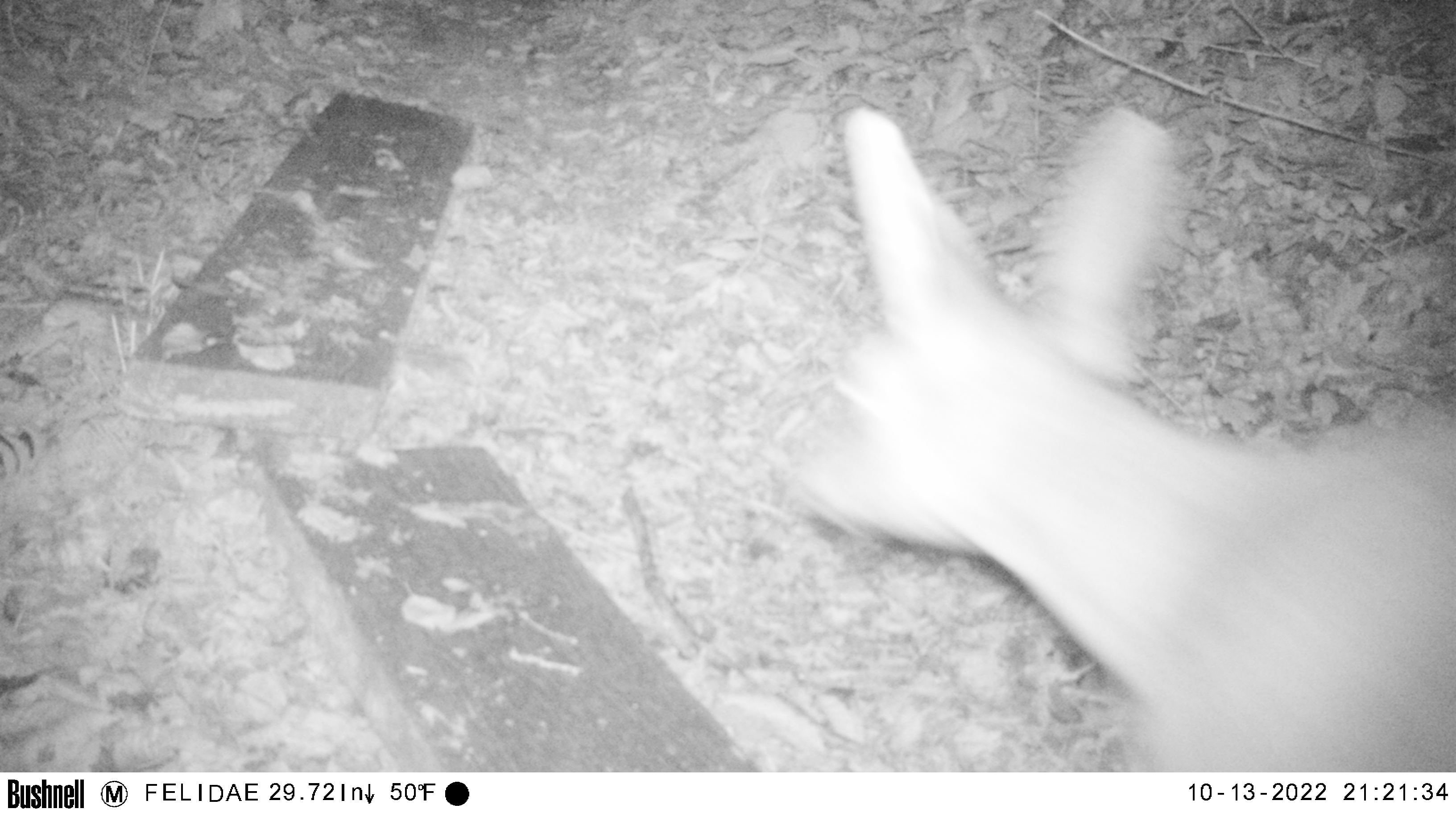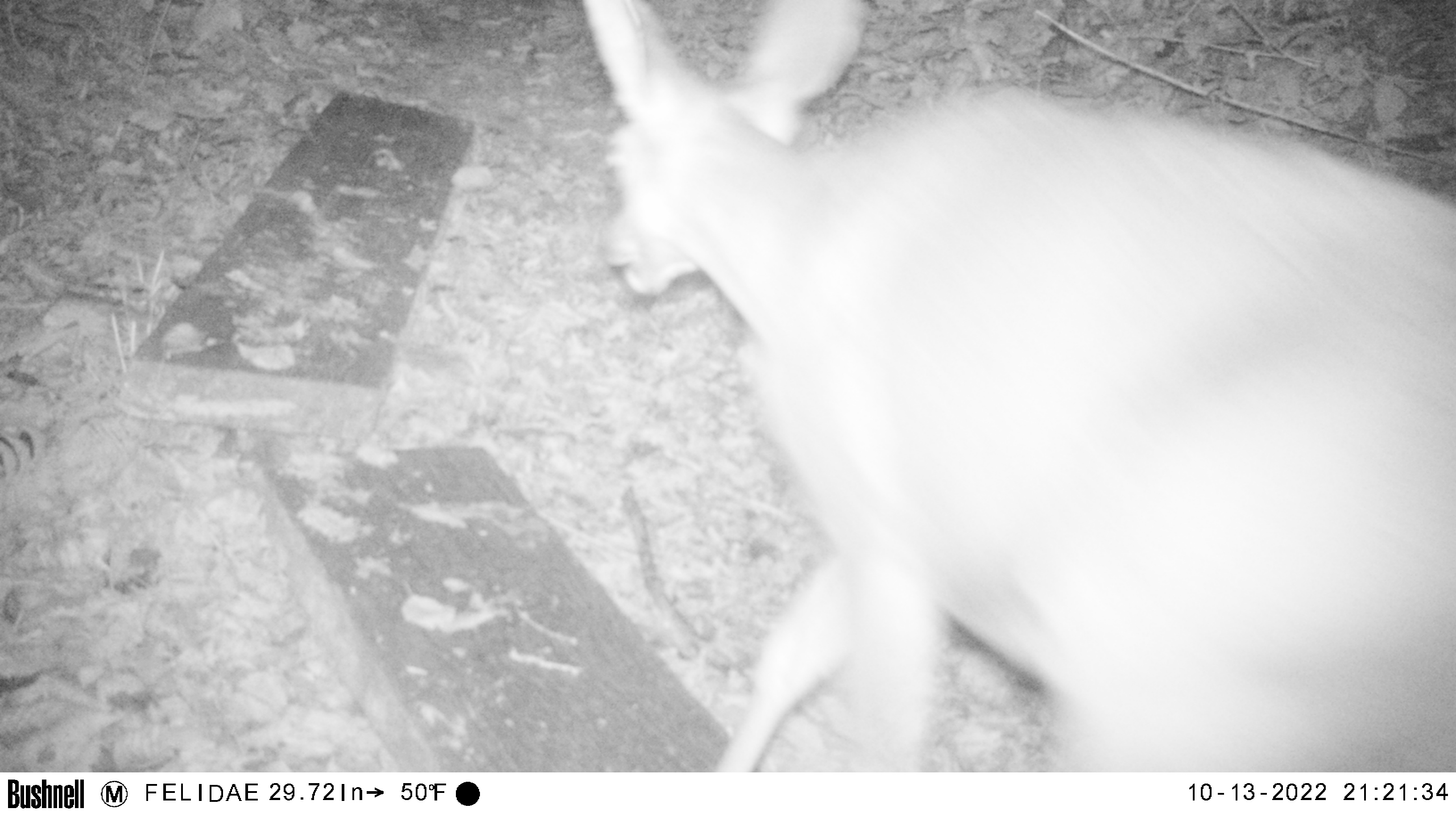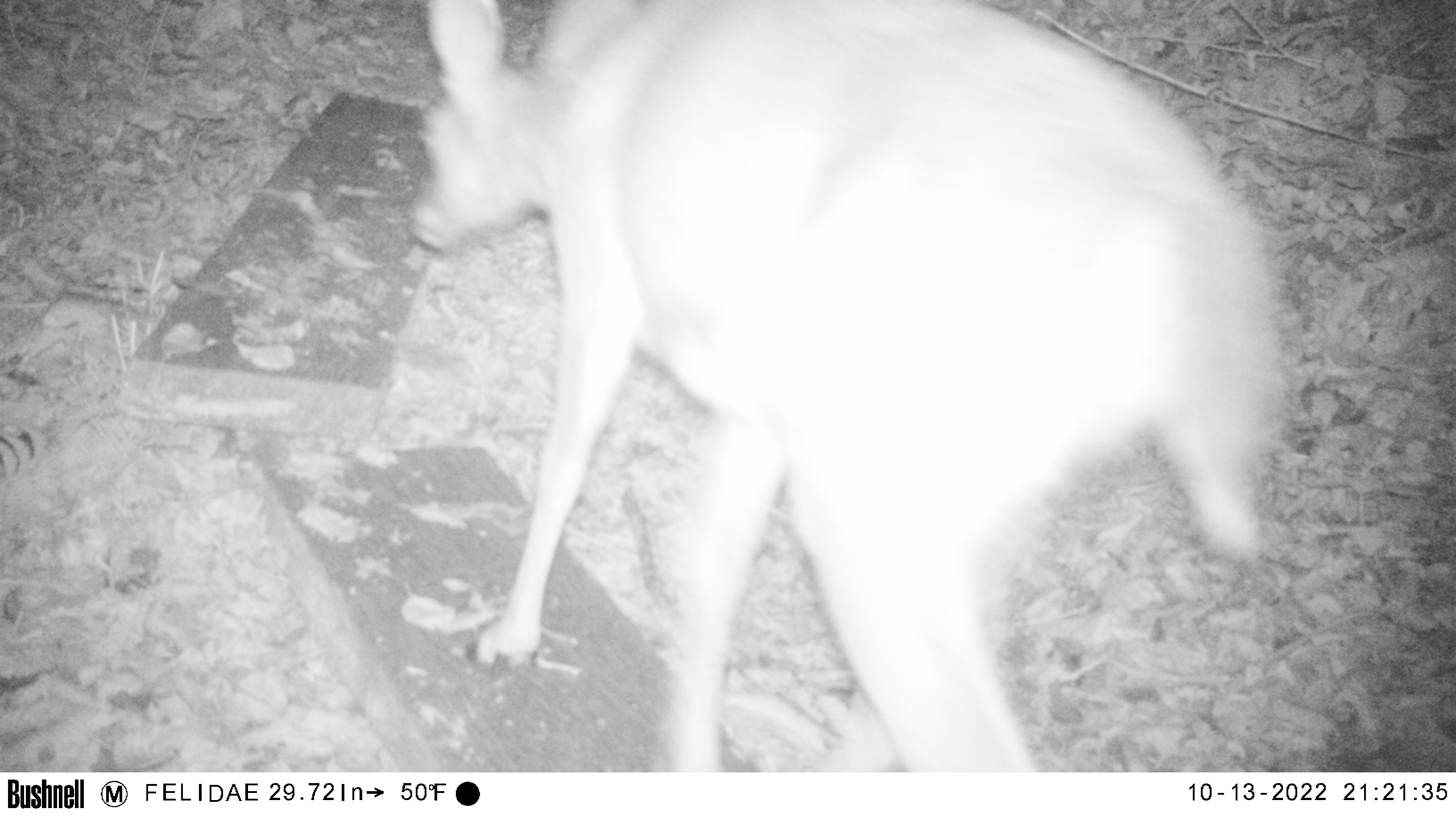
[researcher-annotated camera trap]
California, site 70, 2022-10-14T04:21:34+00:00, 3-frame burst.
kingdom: Animalia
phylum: Chordata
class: Mammalia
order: Artiodactyla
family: Cervidae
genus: Odocoileus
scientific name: Odocoileus hemionus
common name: mule deer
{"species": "mule deer (Odocoileus hemionus)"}